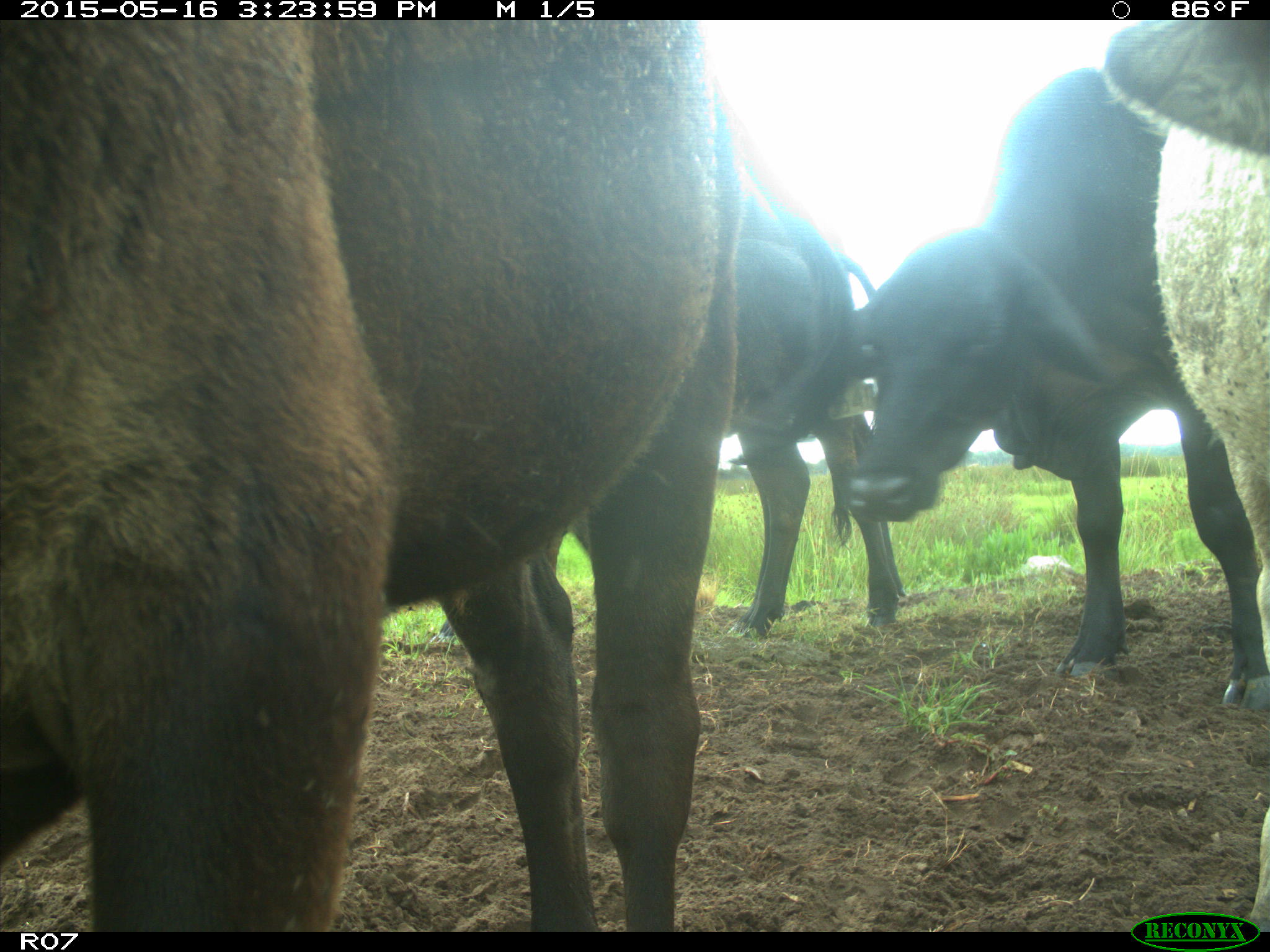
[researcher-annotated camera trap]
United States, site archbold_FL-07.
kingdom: Animalia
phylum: Chordata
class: Mammalia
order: Artiodactyla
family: Bovidae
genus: Bos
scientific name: Bos taurus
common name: domestic cow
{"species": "Bos taurus (domestic cow)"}